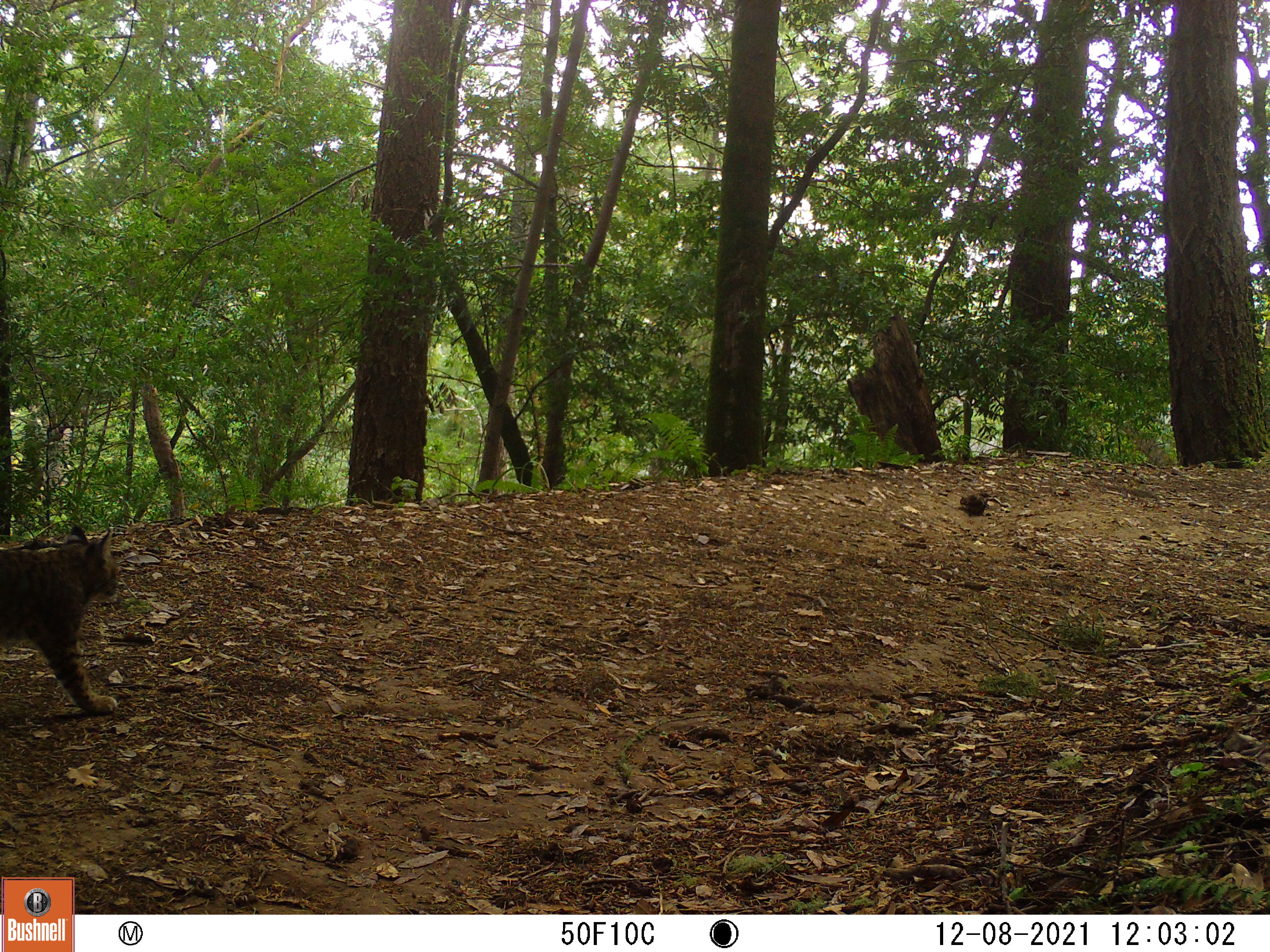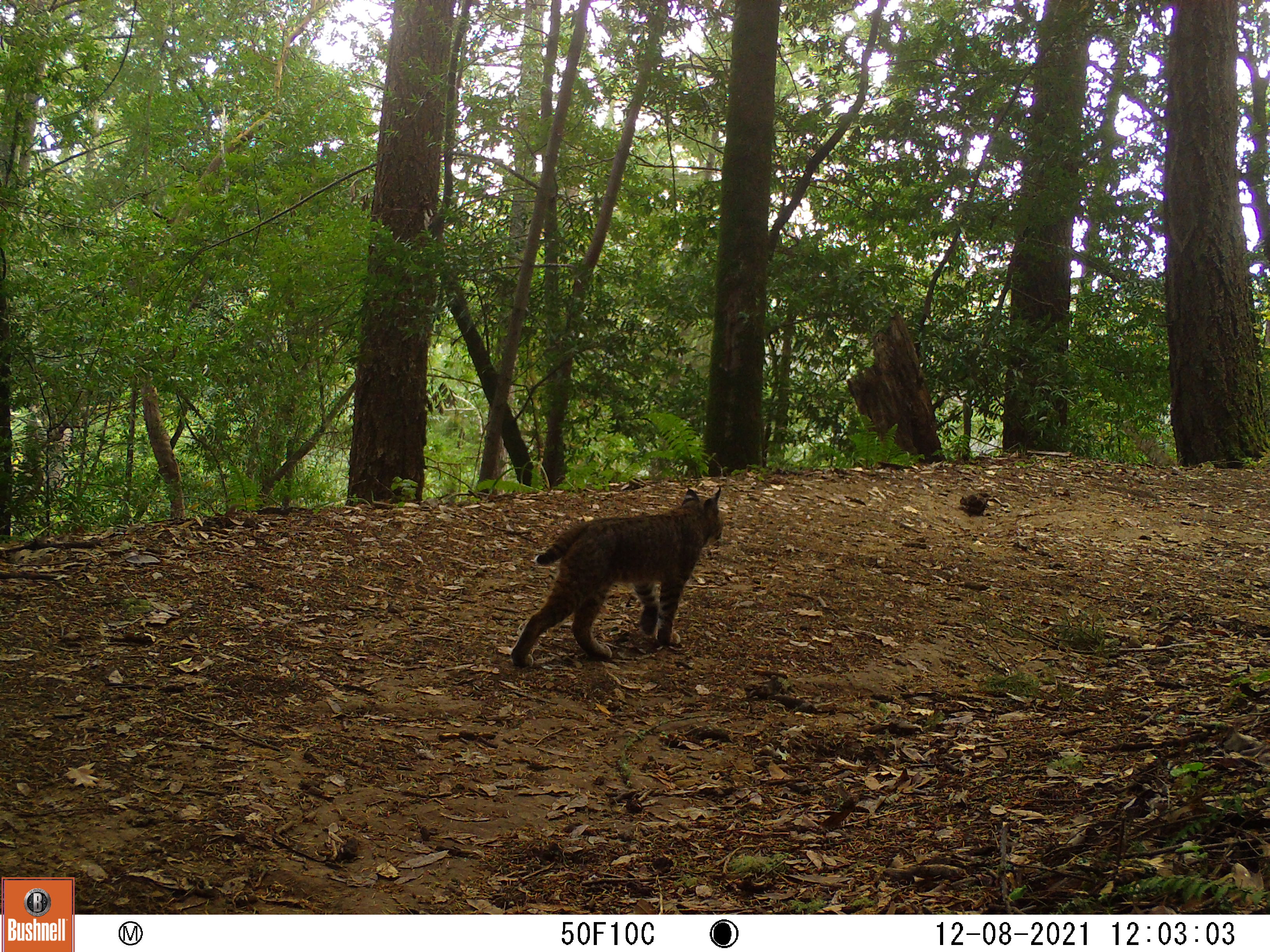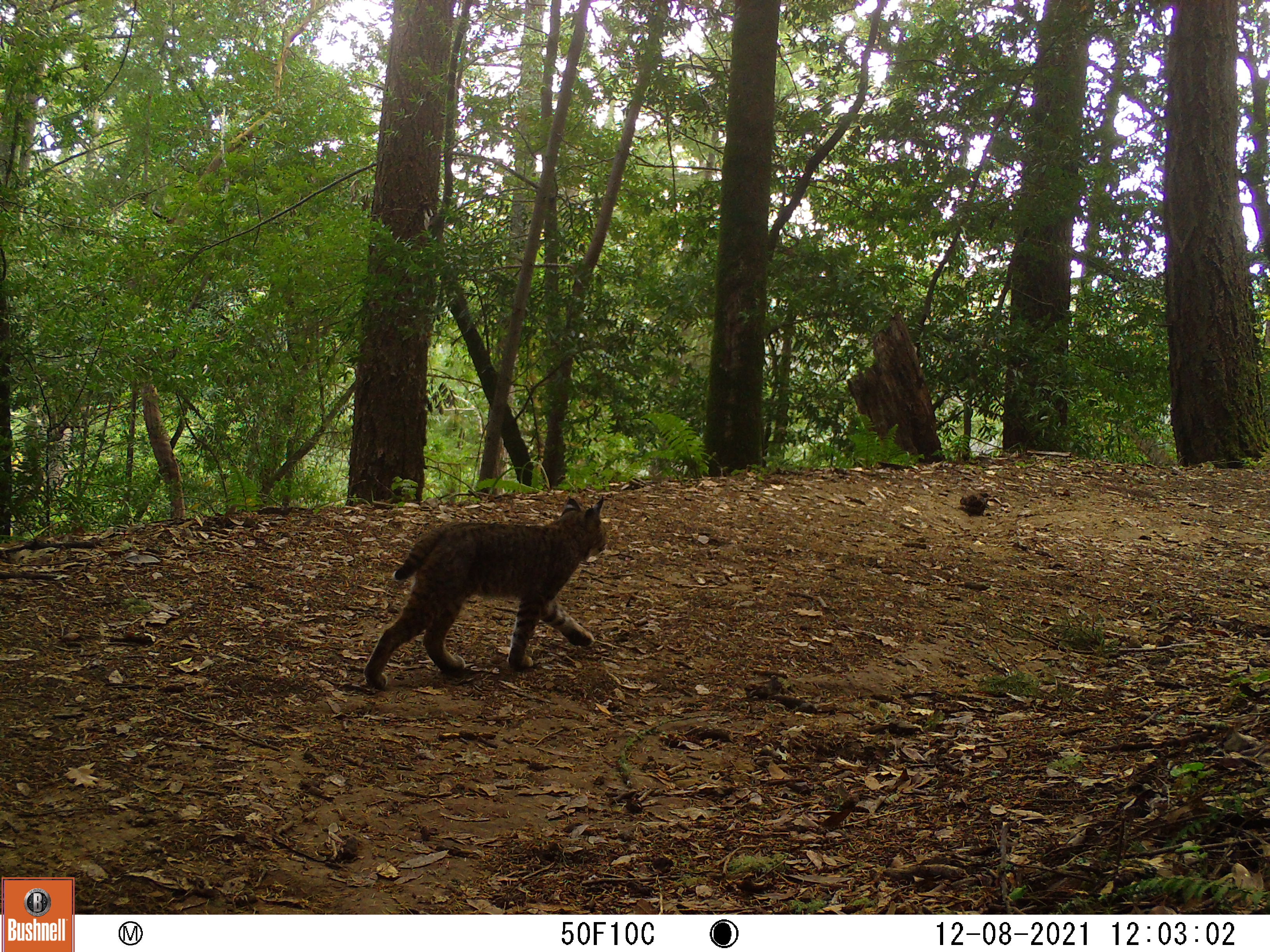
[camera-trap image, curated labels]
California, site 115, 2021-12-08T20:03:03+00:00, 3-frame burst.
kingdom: Animalia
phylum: Chordata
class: Mammalia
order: Carnivora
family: Felidae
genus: Lynx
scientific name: Lynx rufus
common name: bobcat